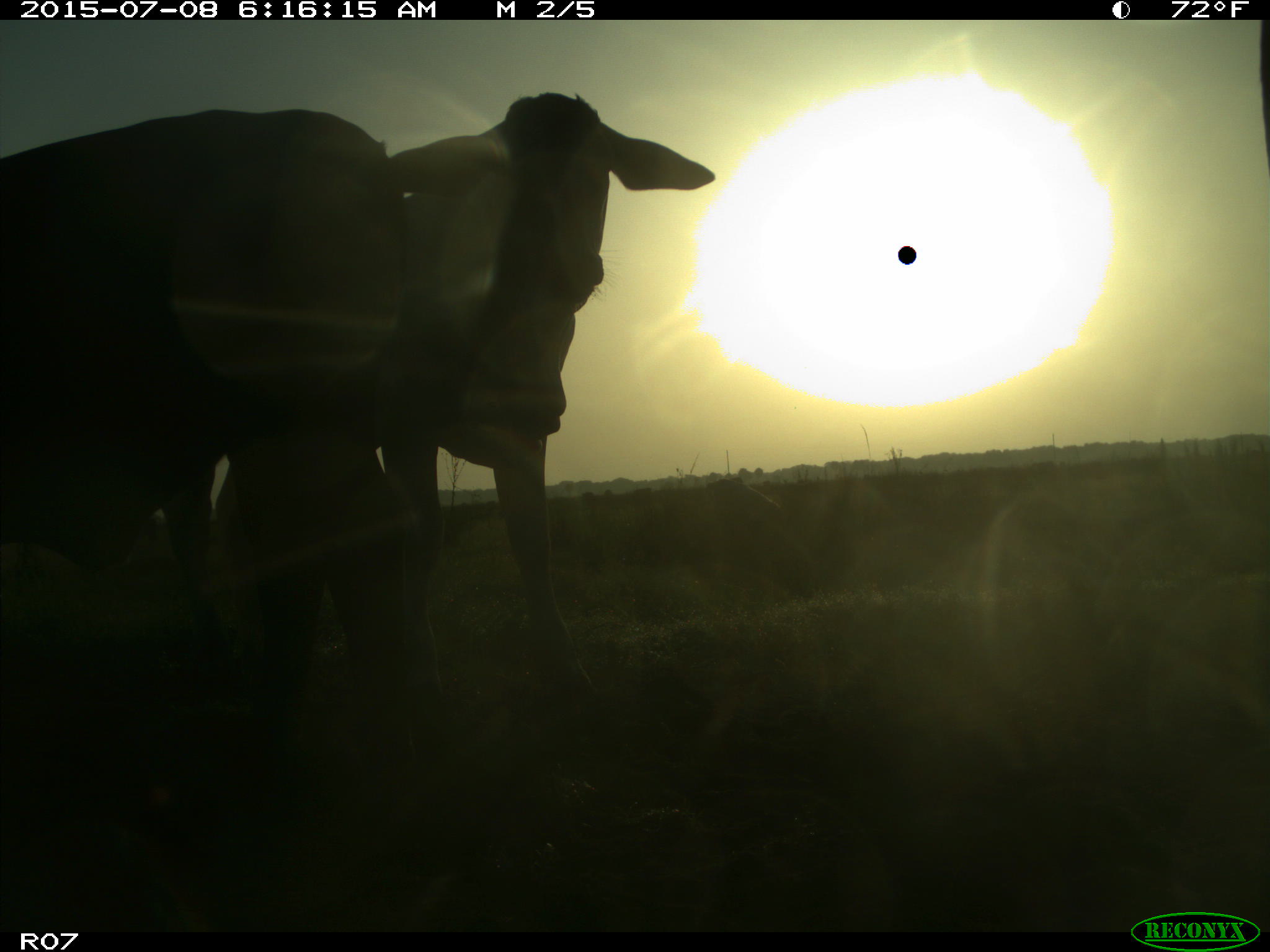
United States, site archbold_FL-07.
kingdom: Animalia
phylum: Chordata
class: Mammalia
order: Artiodactyla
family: Bovidae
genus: Bos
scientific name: Bos taurus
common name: domestic cow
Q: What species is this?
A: Bos taurus (domestic cow).